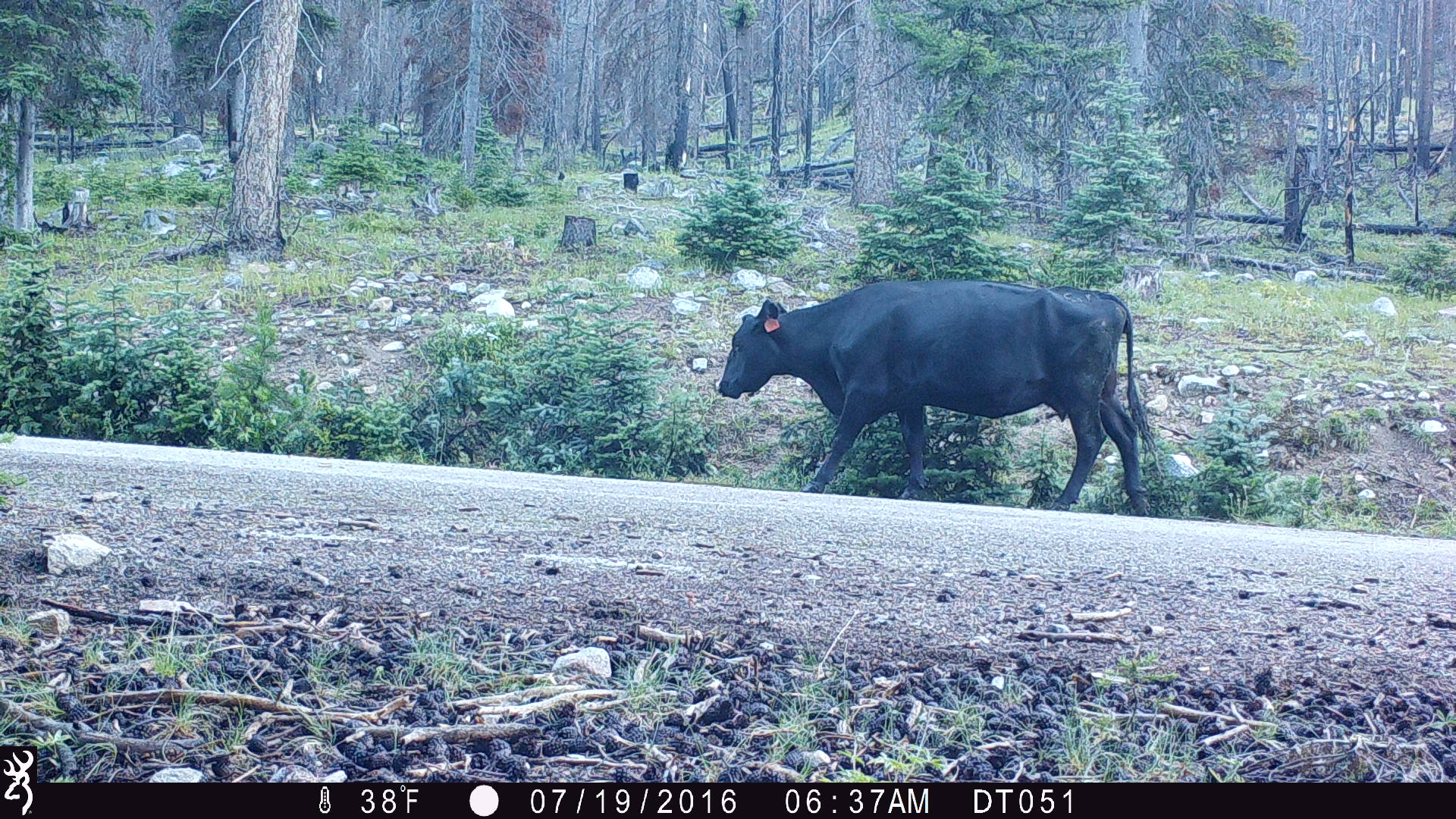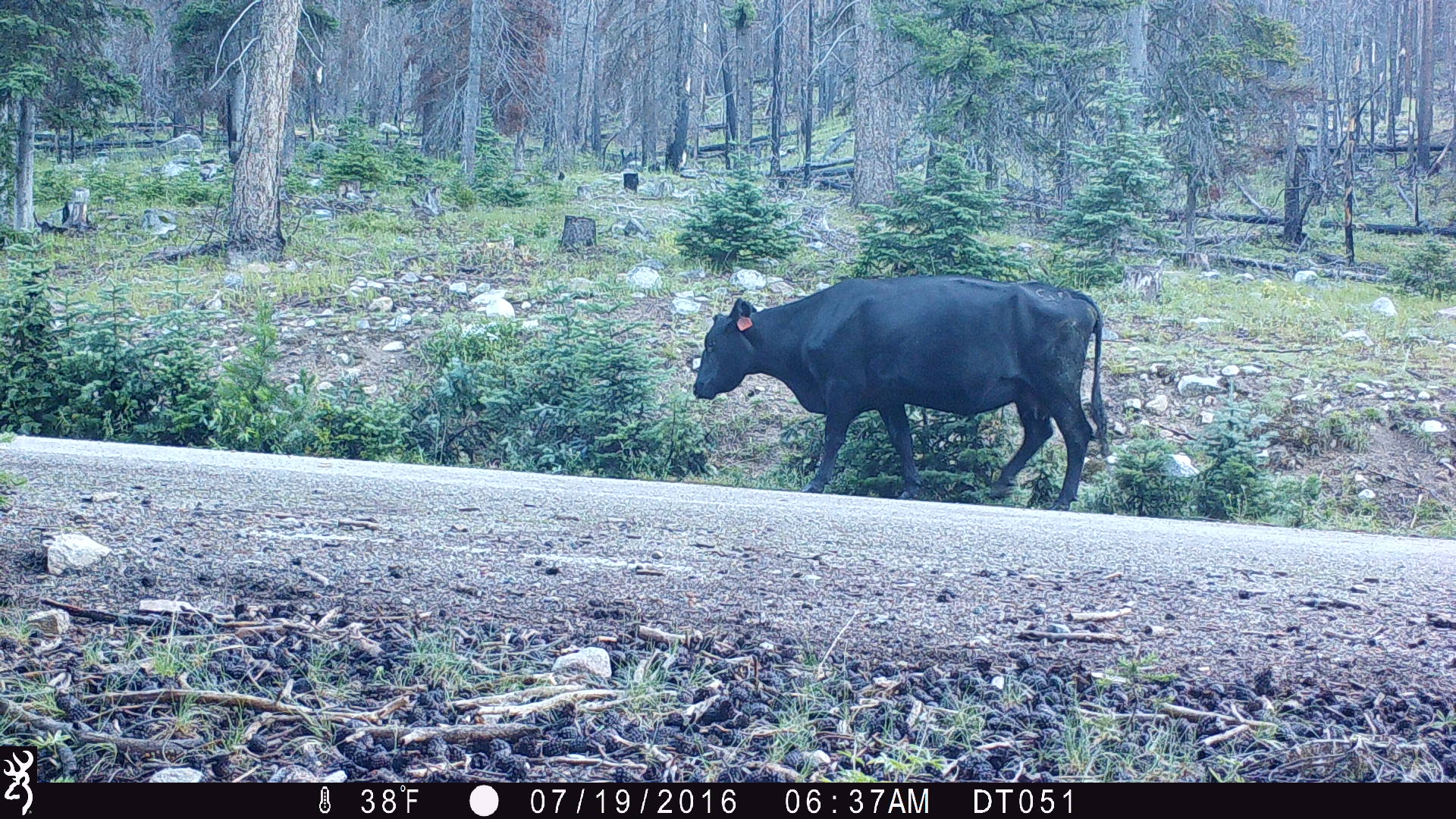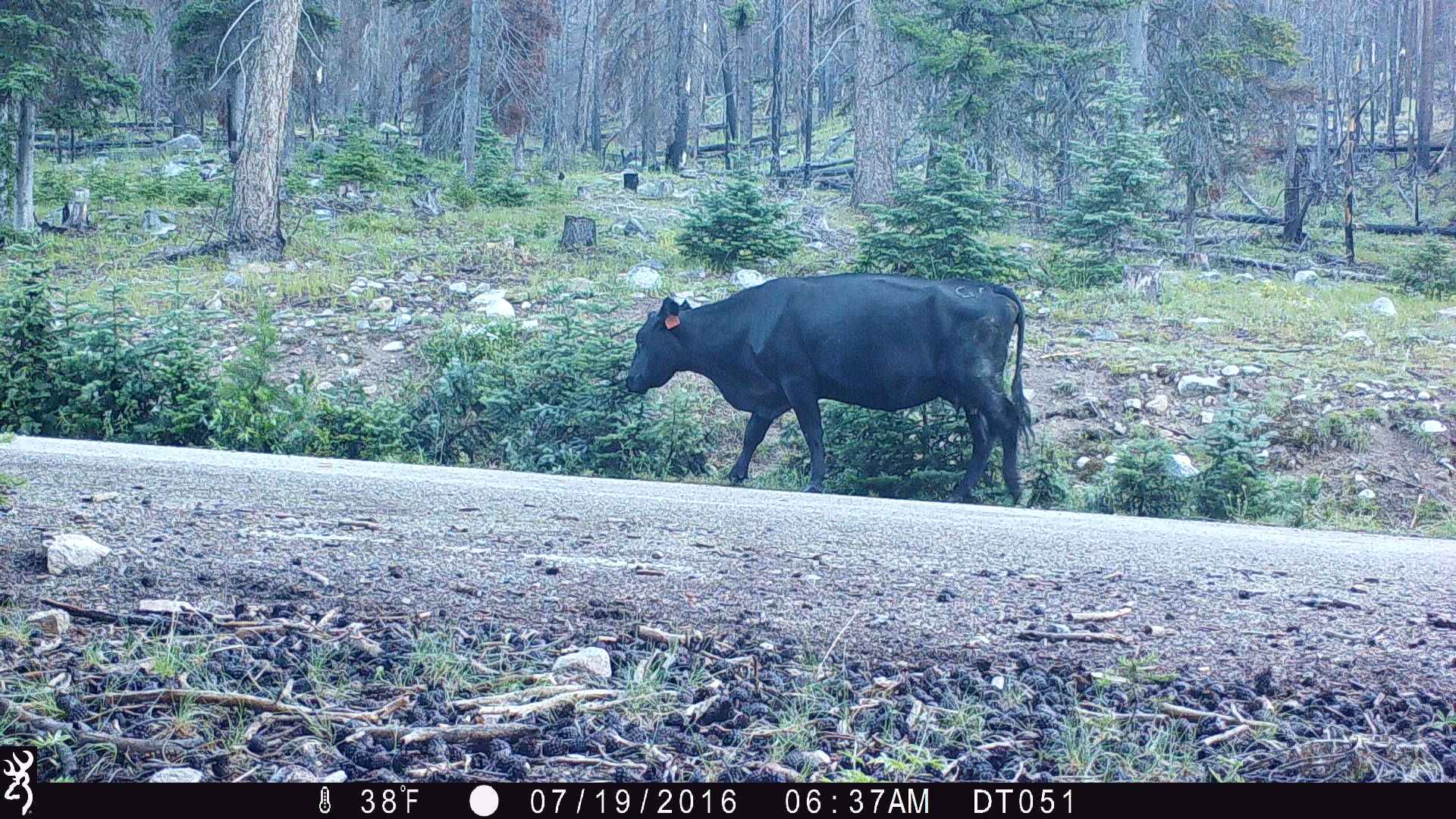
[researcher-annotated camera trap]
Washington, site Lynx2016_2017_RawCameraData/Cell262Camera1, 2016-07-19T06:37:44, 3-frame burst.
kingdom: Animalia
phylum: Chordata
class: Mammalia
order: Artiodactyla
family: Bovidae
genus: Bos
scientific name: Bos taurus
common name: domestic cattle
Domestic cattle (Bos taurus). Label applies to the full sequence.